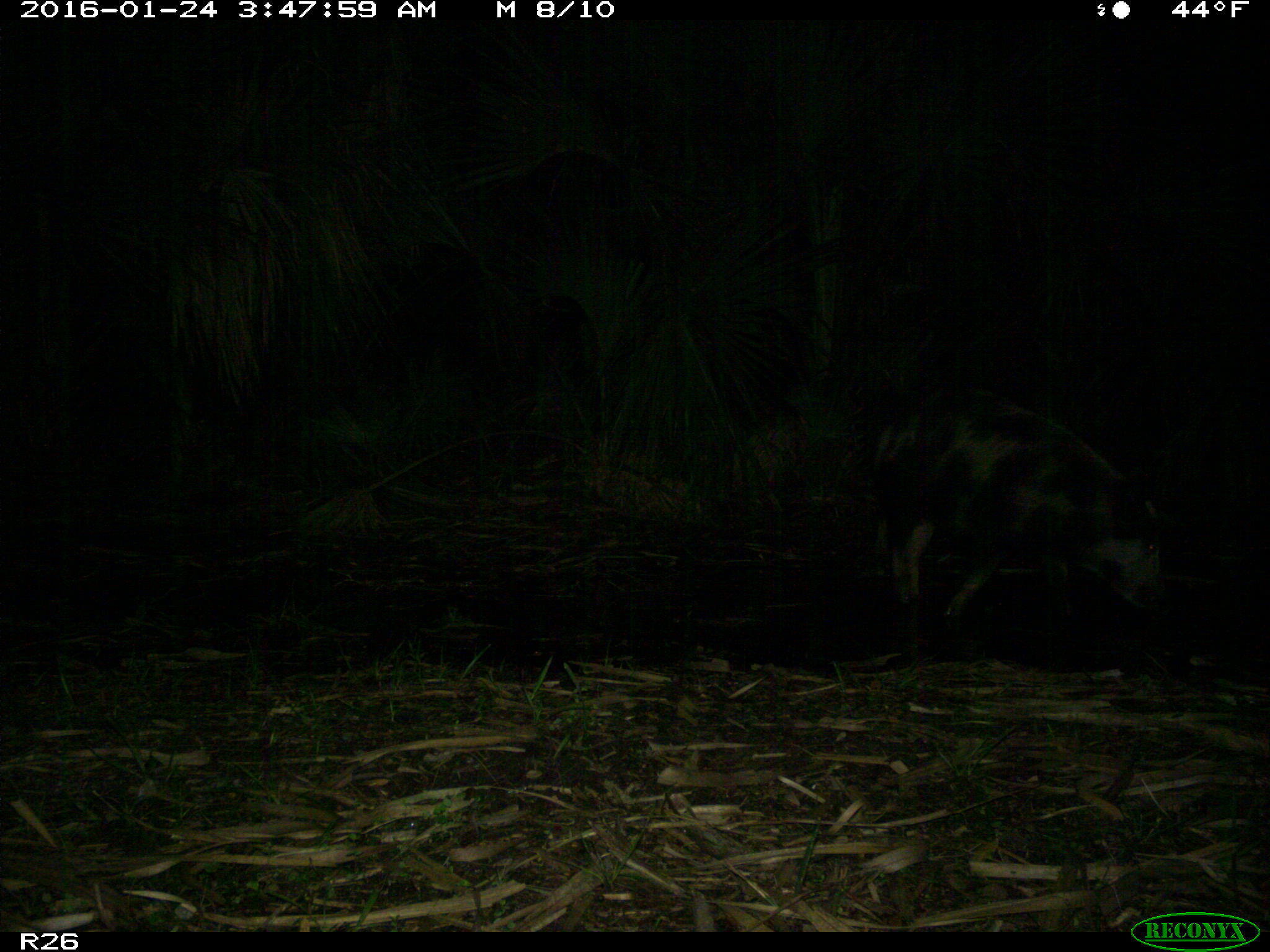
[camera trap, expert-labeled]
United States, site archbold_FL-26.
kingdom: Animalia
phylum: Chordata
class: Mammalia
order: Artiodactyla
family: Suidae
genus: Sus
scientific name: Sus scrofa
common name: wild boar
Sus scrofa (wild boar).